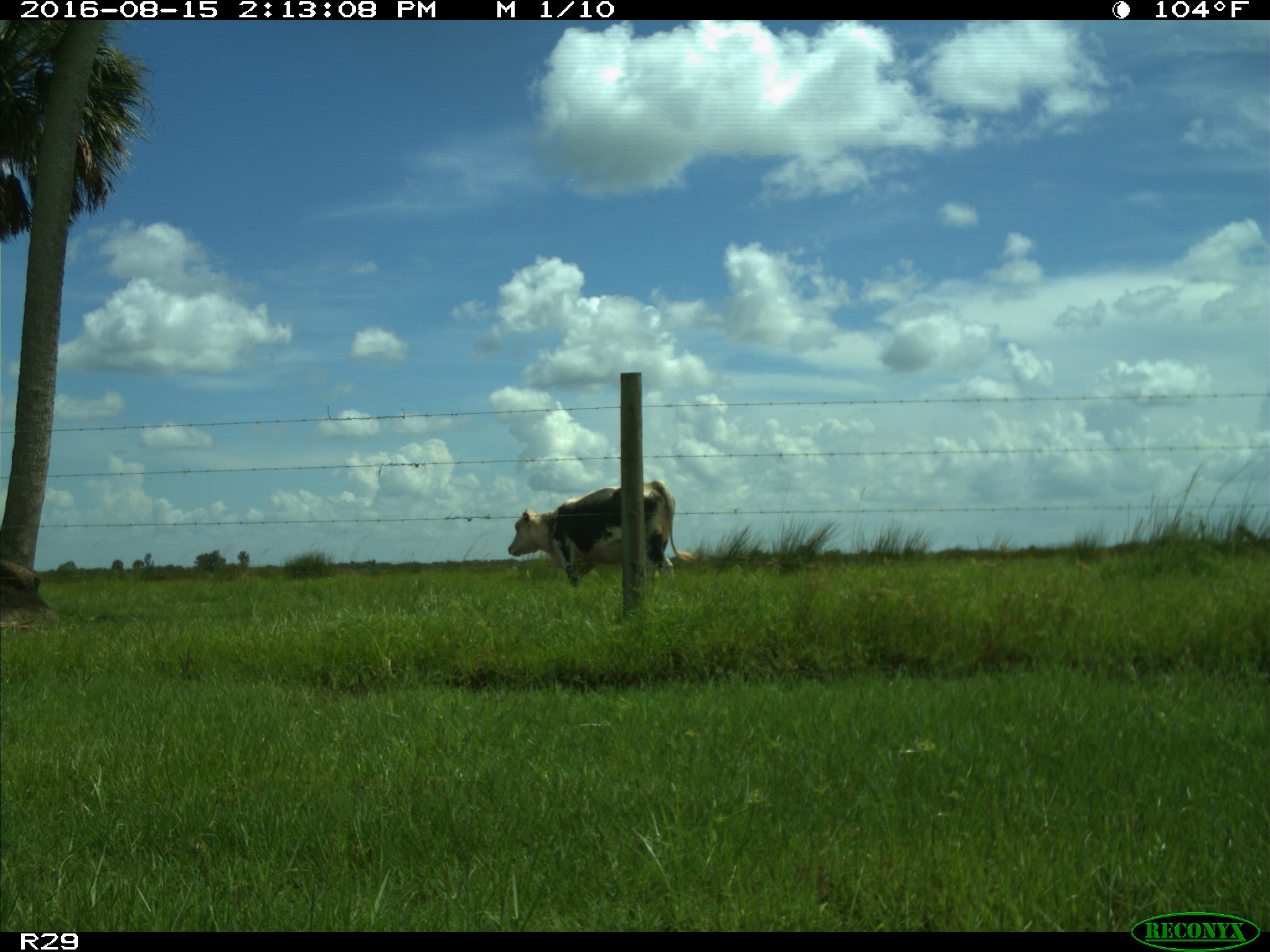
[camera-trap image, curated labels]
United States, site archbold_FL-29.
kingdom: Animalia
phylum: Chordata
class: Mammalia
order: Artiodactyla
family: Bovidae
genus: Bos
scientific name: Bos taurus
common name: domestic cow